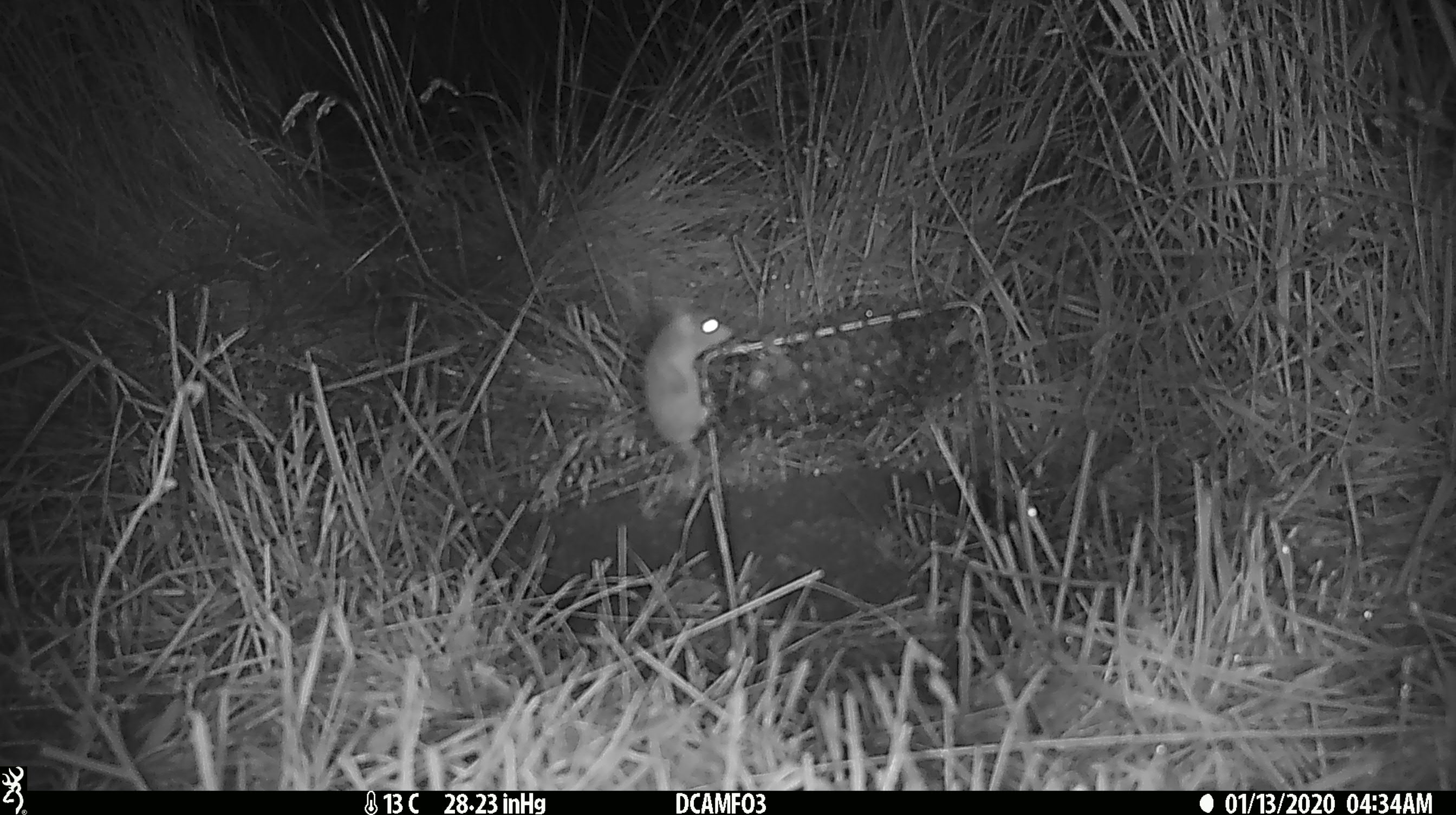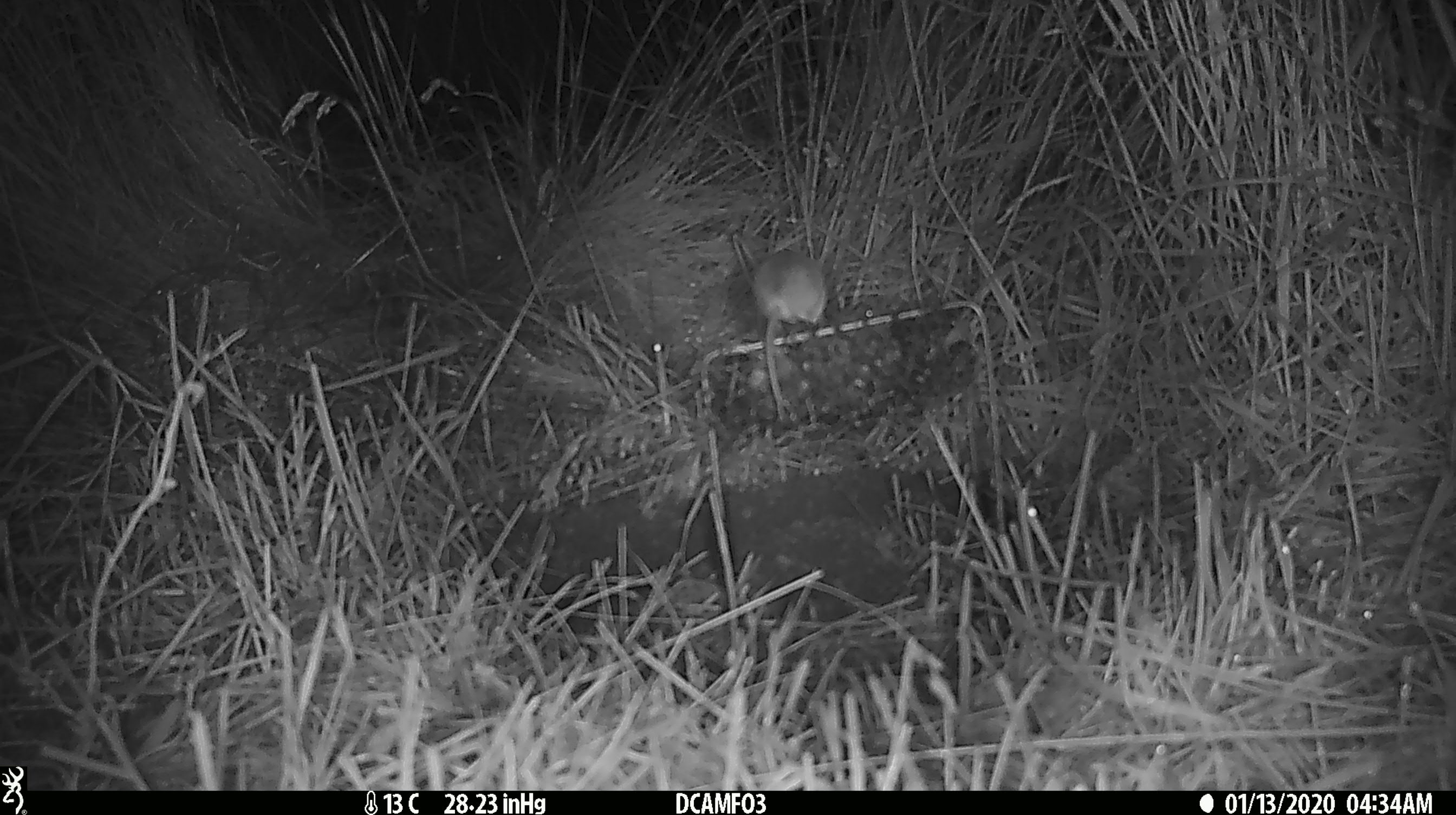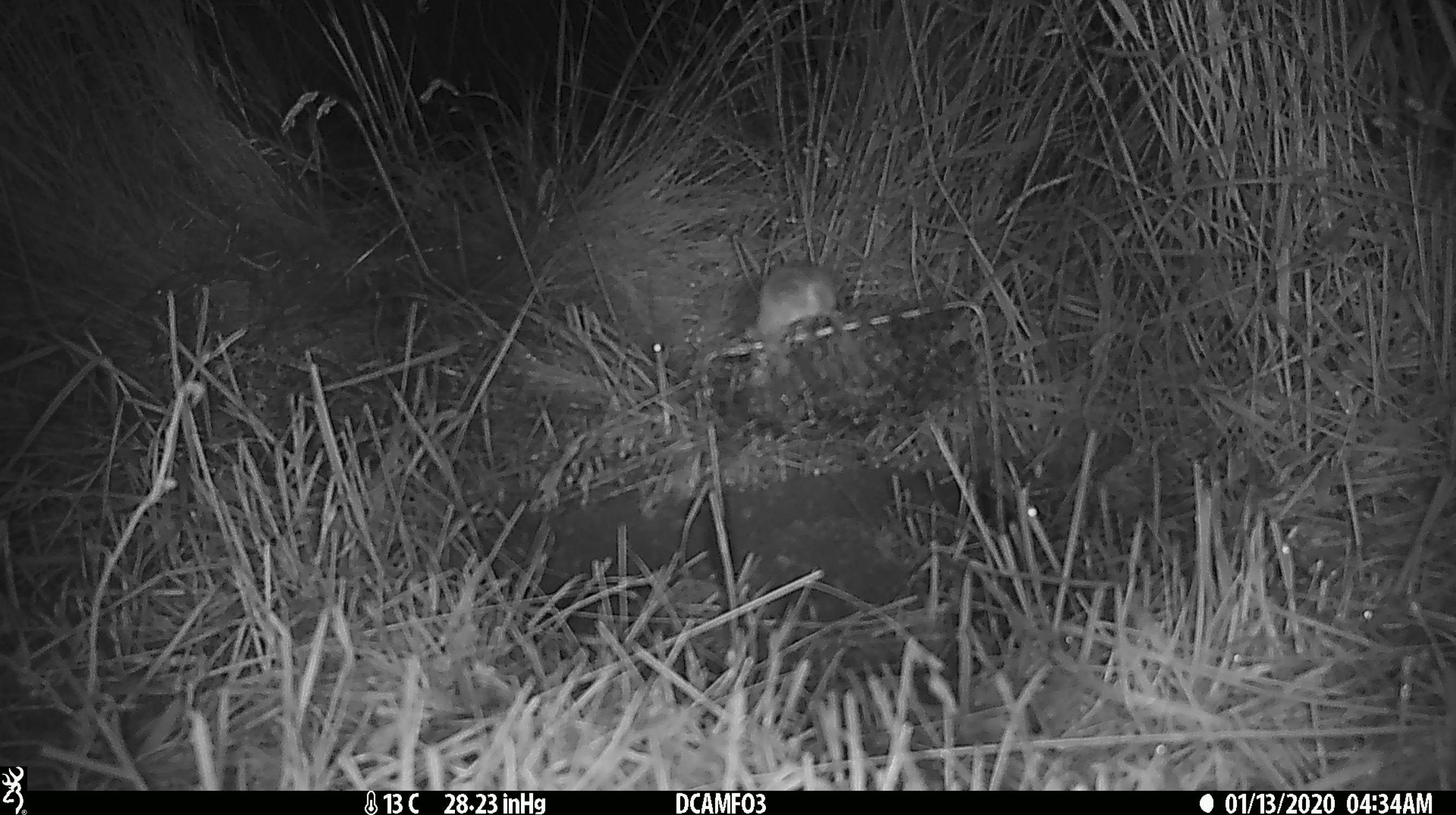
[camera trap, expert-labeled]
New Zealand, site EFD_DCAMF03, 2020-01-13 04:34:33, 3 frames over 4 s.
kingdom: Animalia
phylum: Chordata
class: Mammalia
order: Rodentia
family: Muridae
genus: Mus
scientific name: Mus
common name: mouse